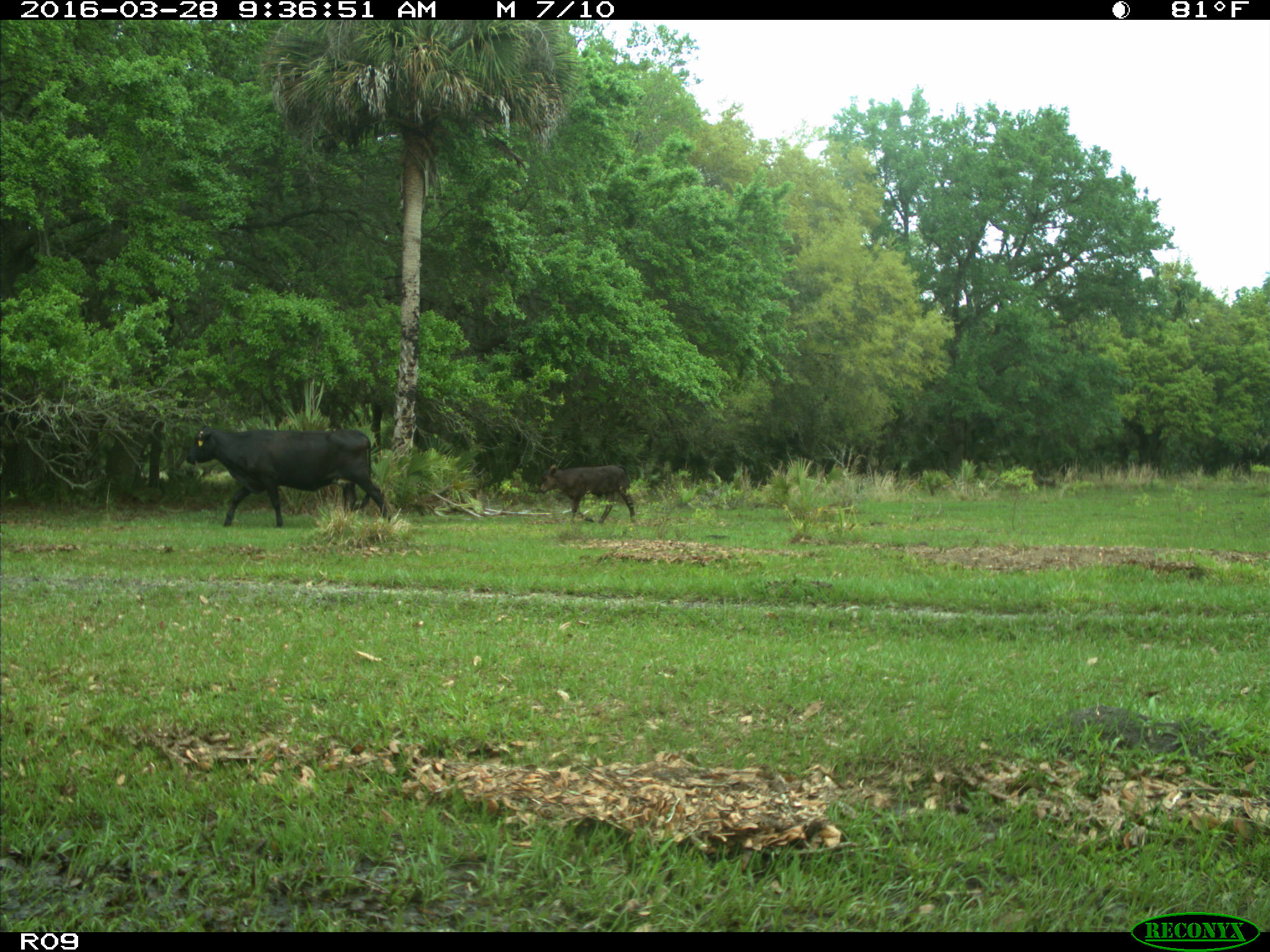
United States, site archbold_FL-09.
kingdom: Animalia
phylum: Chordata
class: Mammalia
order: Artiodactyla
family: Bovidae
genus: Bos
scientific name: Bos taurus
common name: domestic cow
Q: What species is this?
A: Bos taurus (domestic cow).